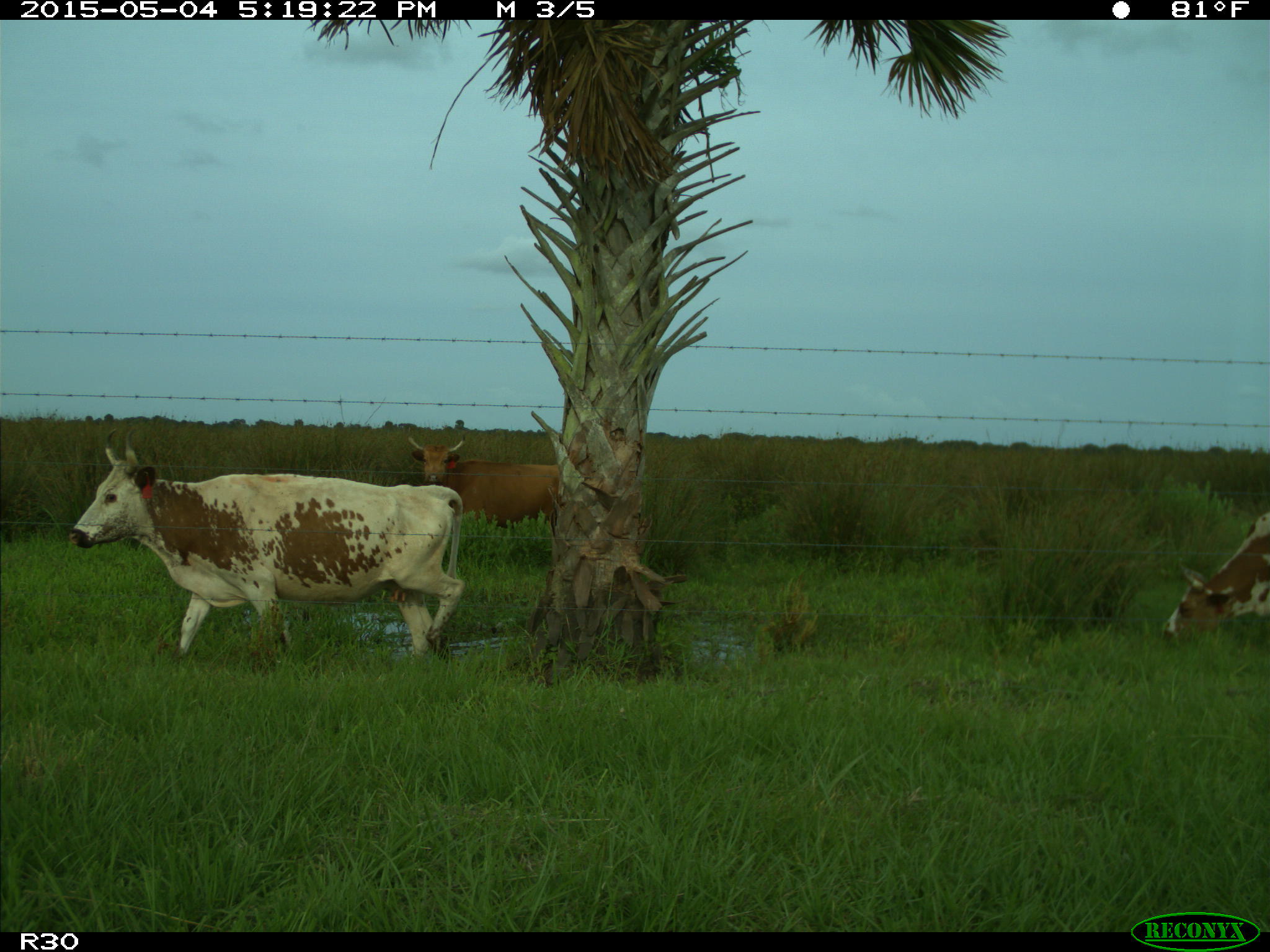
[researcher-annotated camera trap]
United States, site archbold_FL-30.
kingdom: Animalia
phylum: Chordata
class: Mammalia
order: Artiodactyla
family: Bovidae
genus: Bos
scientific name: Bos taurus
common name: domestic cow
Bos taurus (domestic cow).